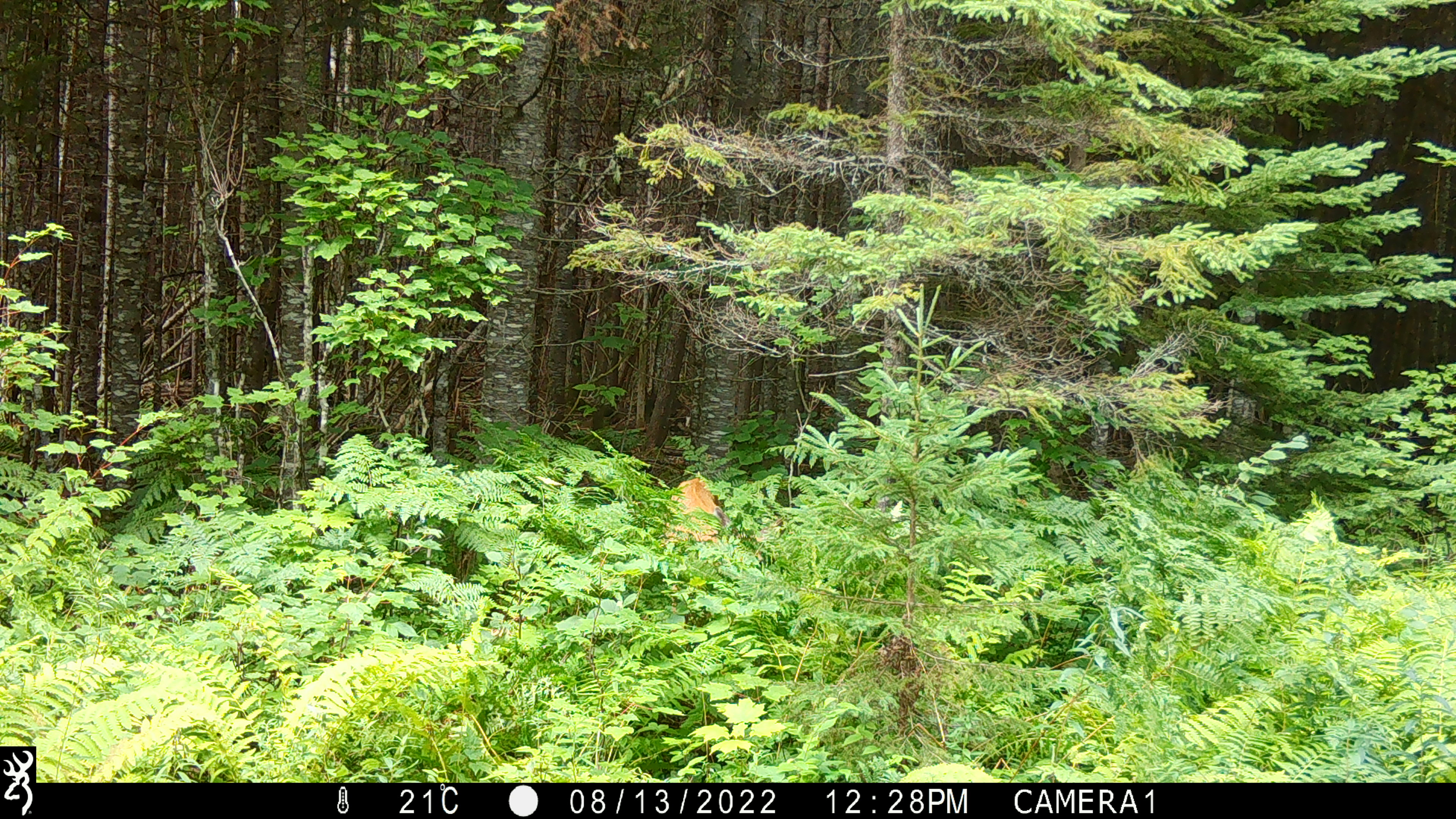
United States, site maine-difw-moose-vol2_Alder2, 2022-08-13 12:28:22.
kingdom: Animalia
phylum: Chordata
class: Mammalia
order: Artiodactyla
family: Cervidae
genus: Odocoileus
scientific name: Odocoileus virginianus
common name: white-tailed deer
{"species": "white-tailed deer (Odocoileus virginianus)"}